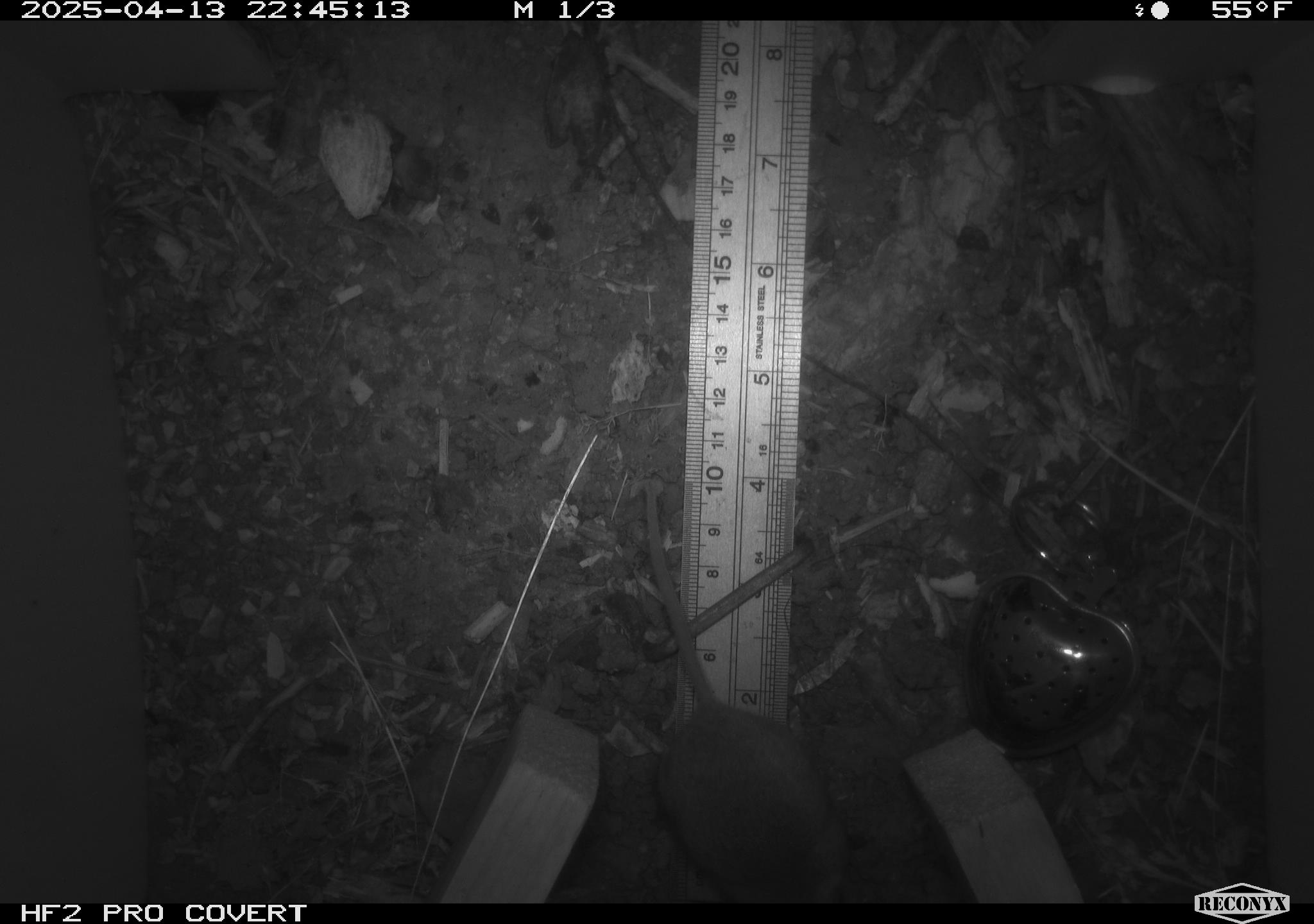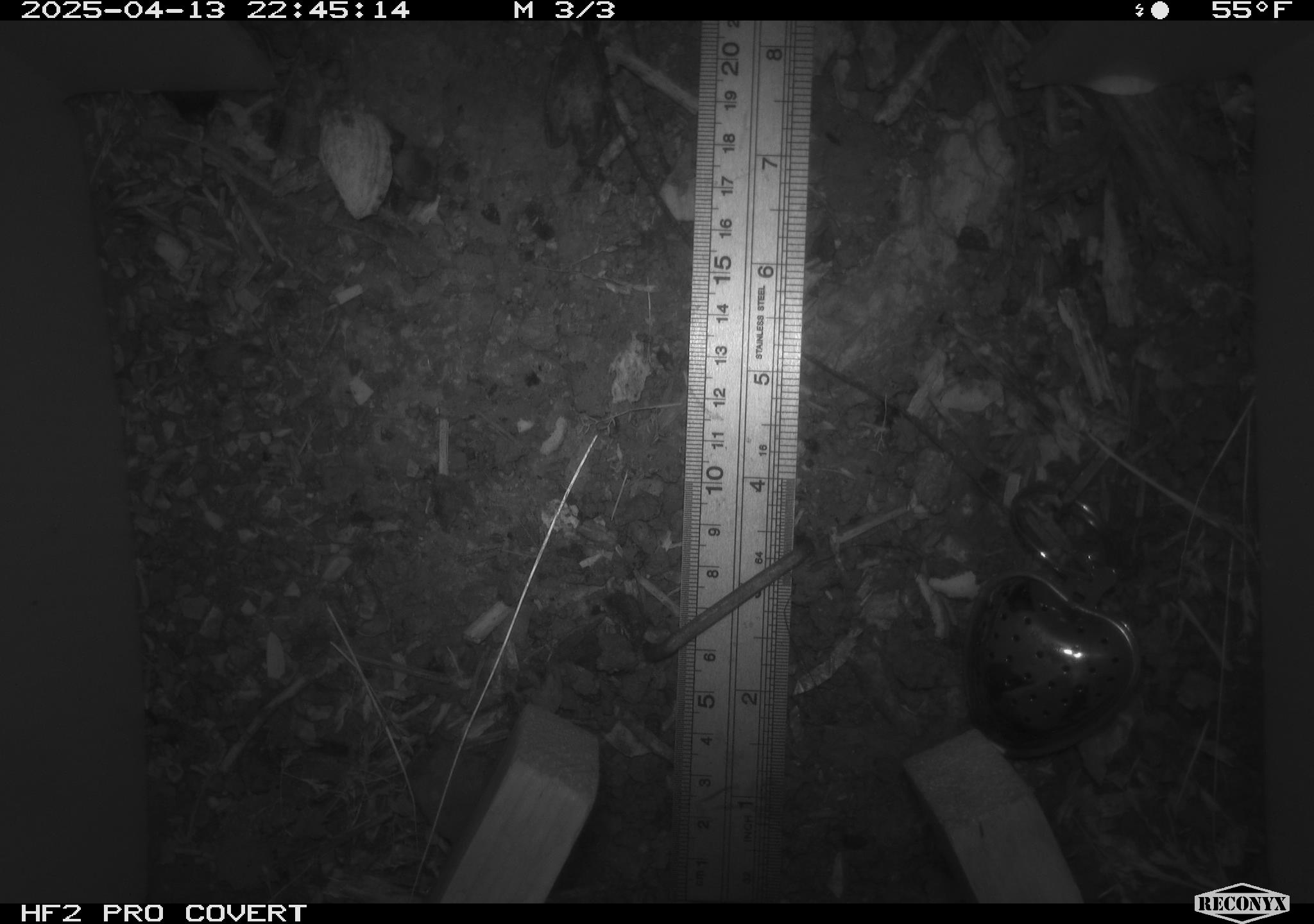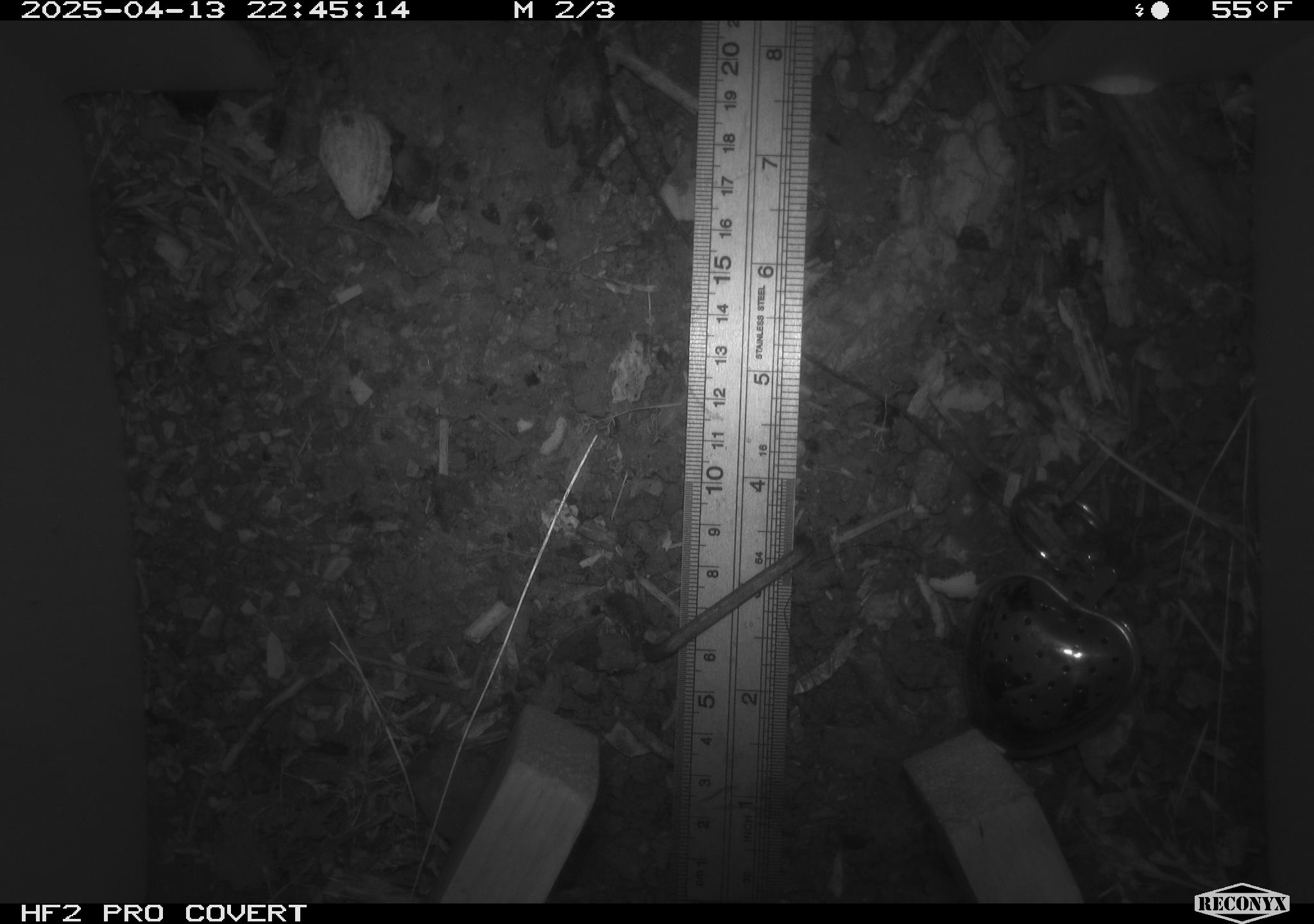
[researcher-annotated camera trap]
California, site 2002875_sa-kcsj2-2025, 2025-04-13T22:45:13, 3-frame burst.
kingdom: Animalia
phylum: Chordata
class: Mammalia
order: Rodentia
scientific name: Rodentia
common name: rodent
Rodent (Rodentia).